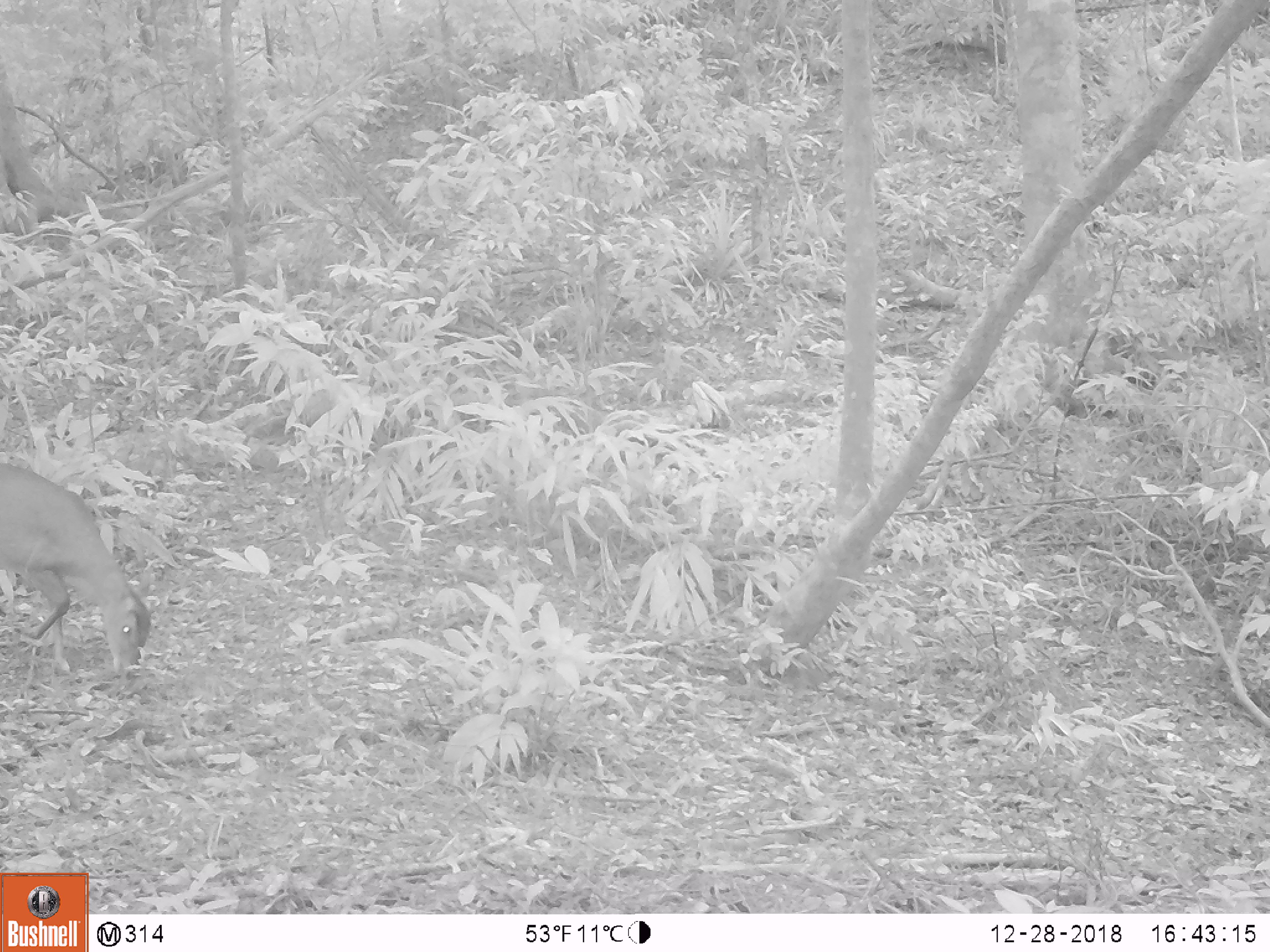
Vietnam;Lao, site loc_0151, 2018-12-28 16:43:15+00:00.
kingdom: Animalia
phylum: Chordata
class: Mammalia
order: Artiodactyla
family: Cervidae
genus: Muntiacus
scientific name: Muntiacus vuquangensis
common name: large-antlered muntjac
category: large antlered muntjac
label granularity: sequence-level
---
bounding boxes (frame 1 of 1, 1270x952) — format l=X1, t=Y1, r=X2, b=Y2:
large antlered muntjac: l=0, t=461, r=154, b=680